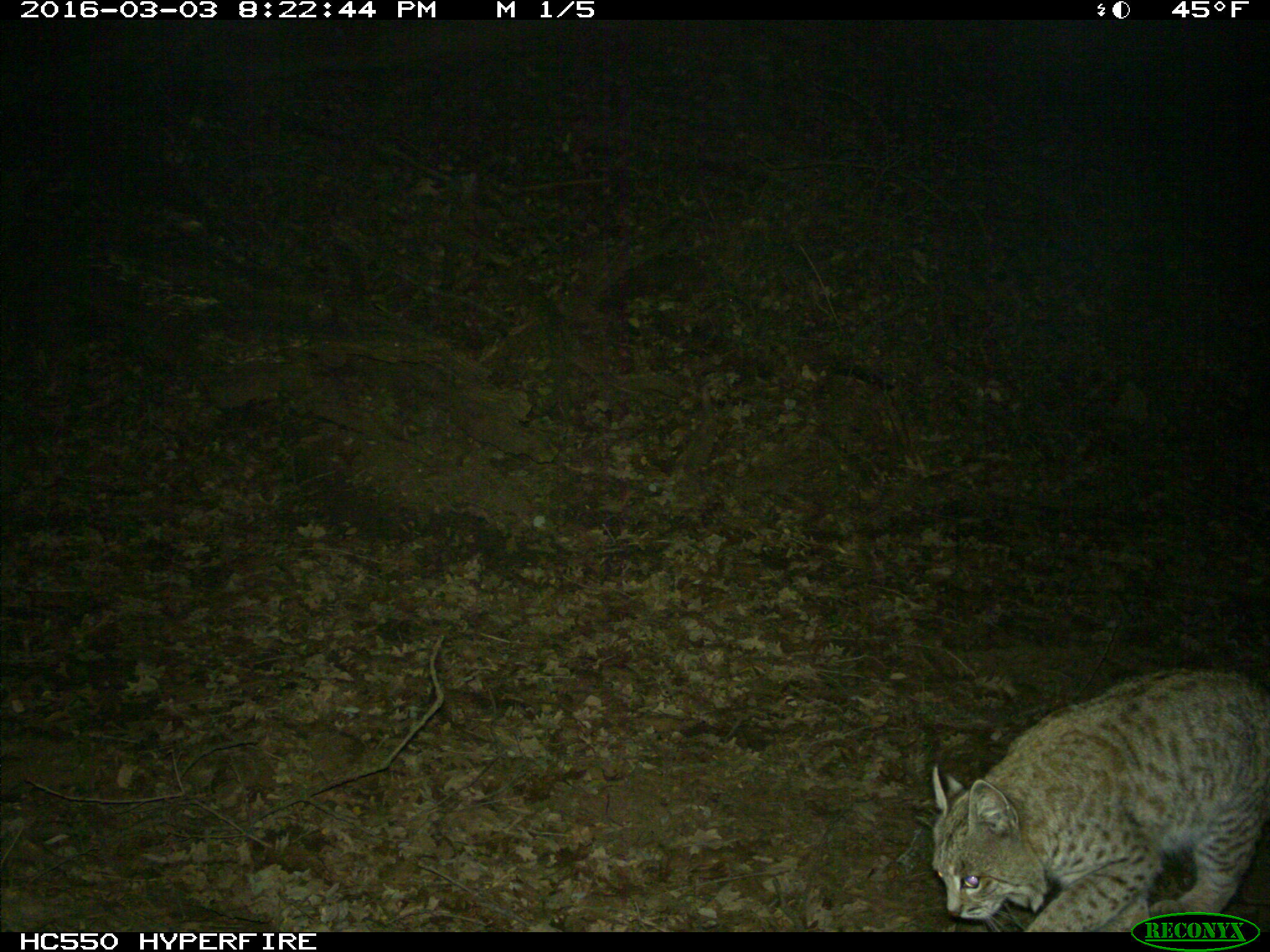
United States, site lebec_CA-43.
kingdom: Animalia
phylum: Chordata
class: Mammalia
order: Carnivora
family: Felidae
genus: Lynx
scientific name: Lynx rufus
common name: bobcat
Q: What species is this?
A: Lynx rufus (bobcat).